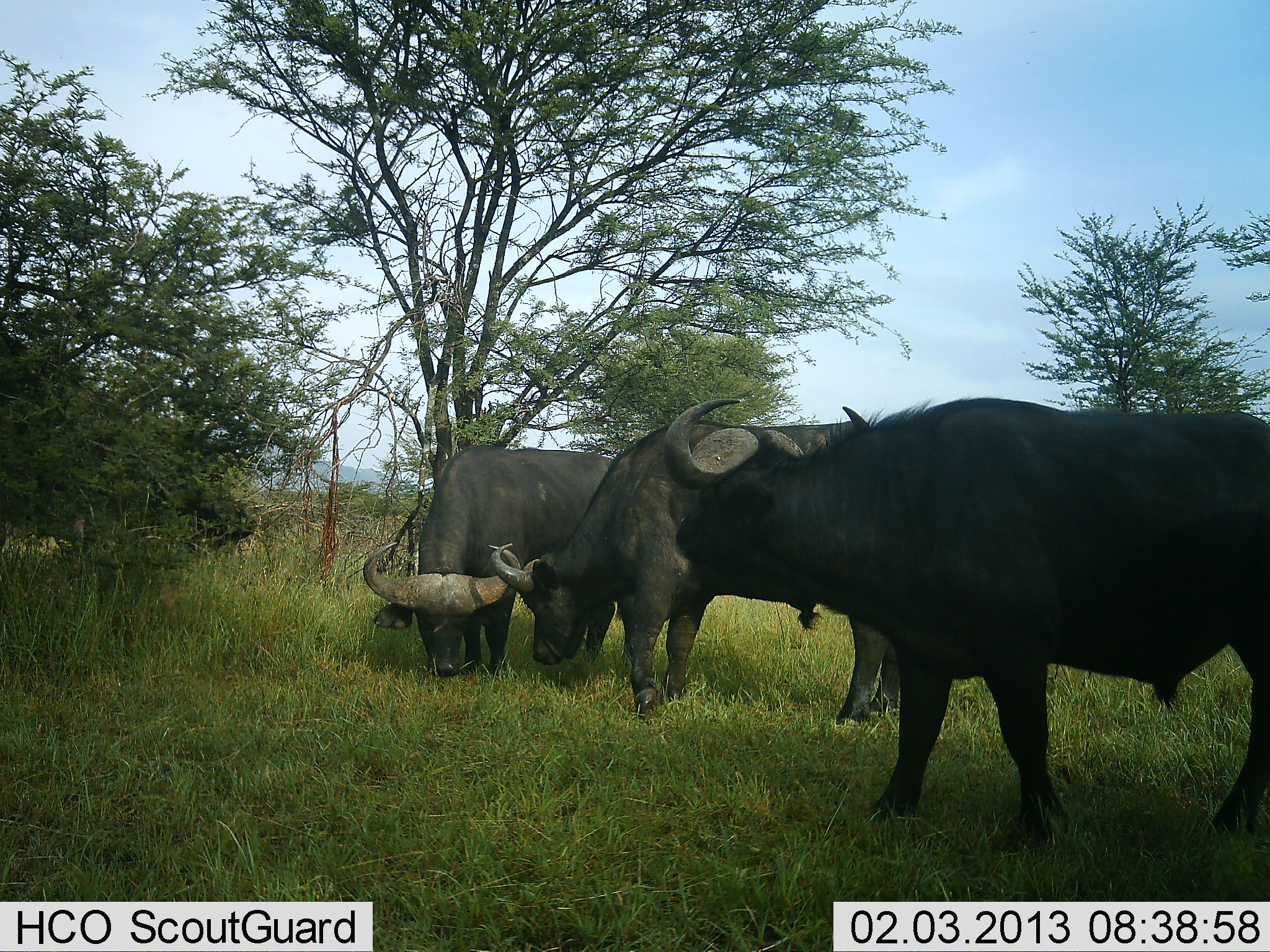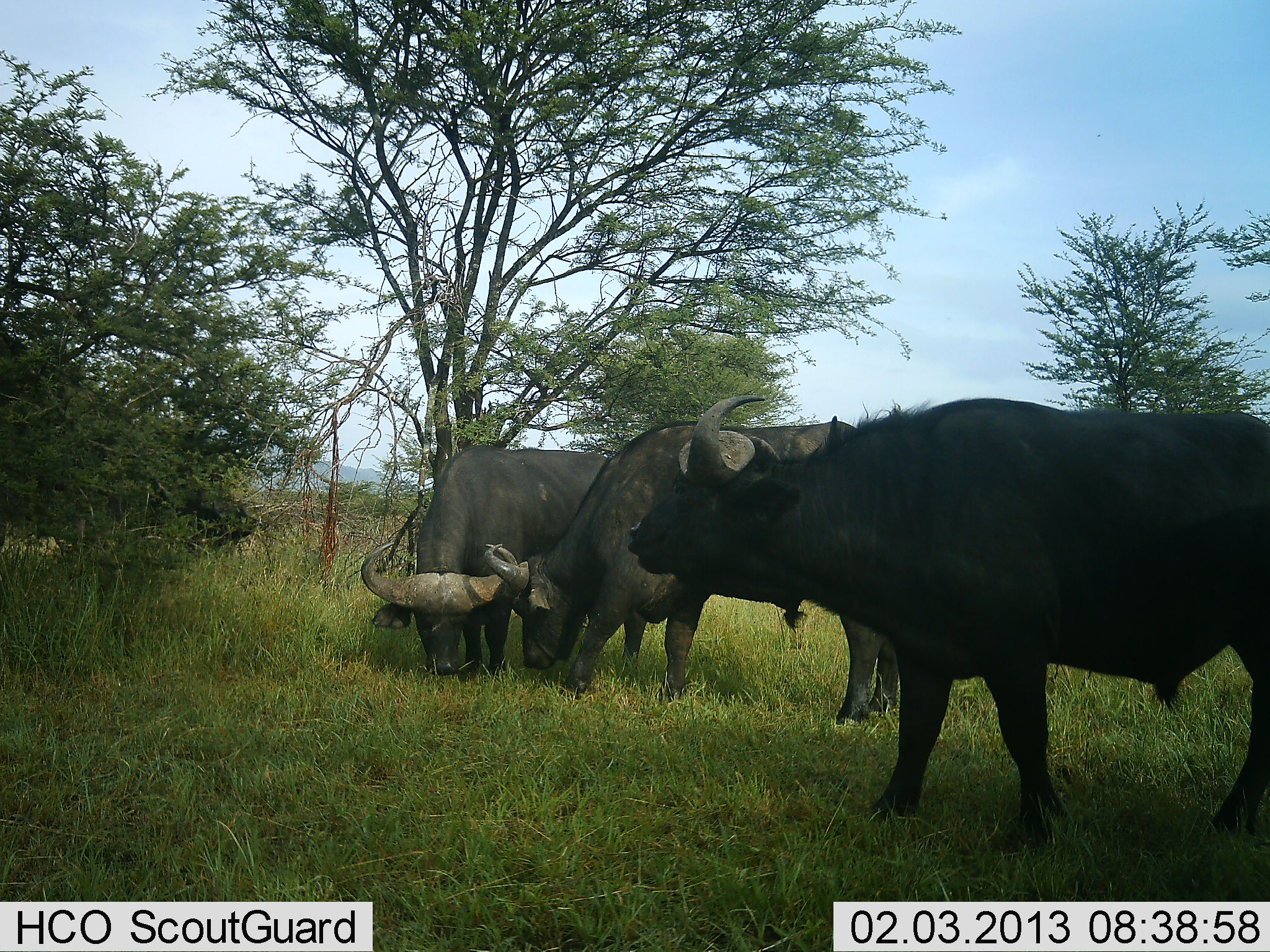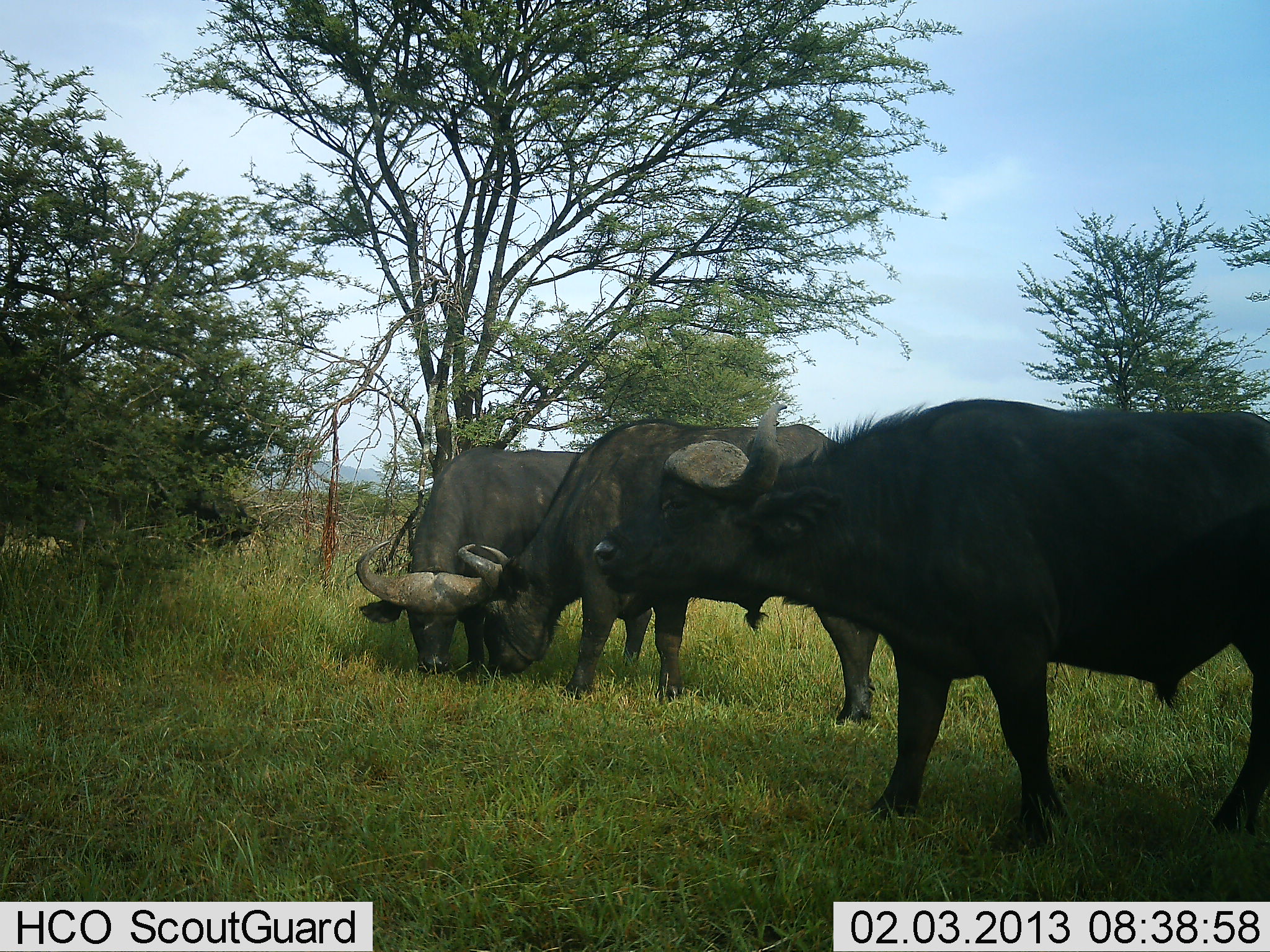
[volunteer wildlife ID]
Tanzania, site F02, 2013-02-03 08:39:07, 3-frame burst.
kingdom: Animalia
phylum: Chordata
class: Mammalia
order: Artiodactyla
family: Bovidae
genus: Syncerus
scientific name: Syncerus caffer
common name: cape buffalo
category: buffalo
Buffalo (cape buffalo) (Syncerus caffer), count 3. Behavior (volunteer vote fractions): standing 63%, resting 0%, moving 0%, interacting 26%. Young present (vote fraction): 0%. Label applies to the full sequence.